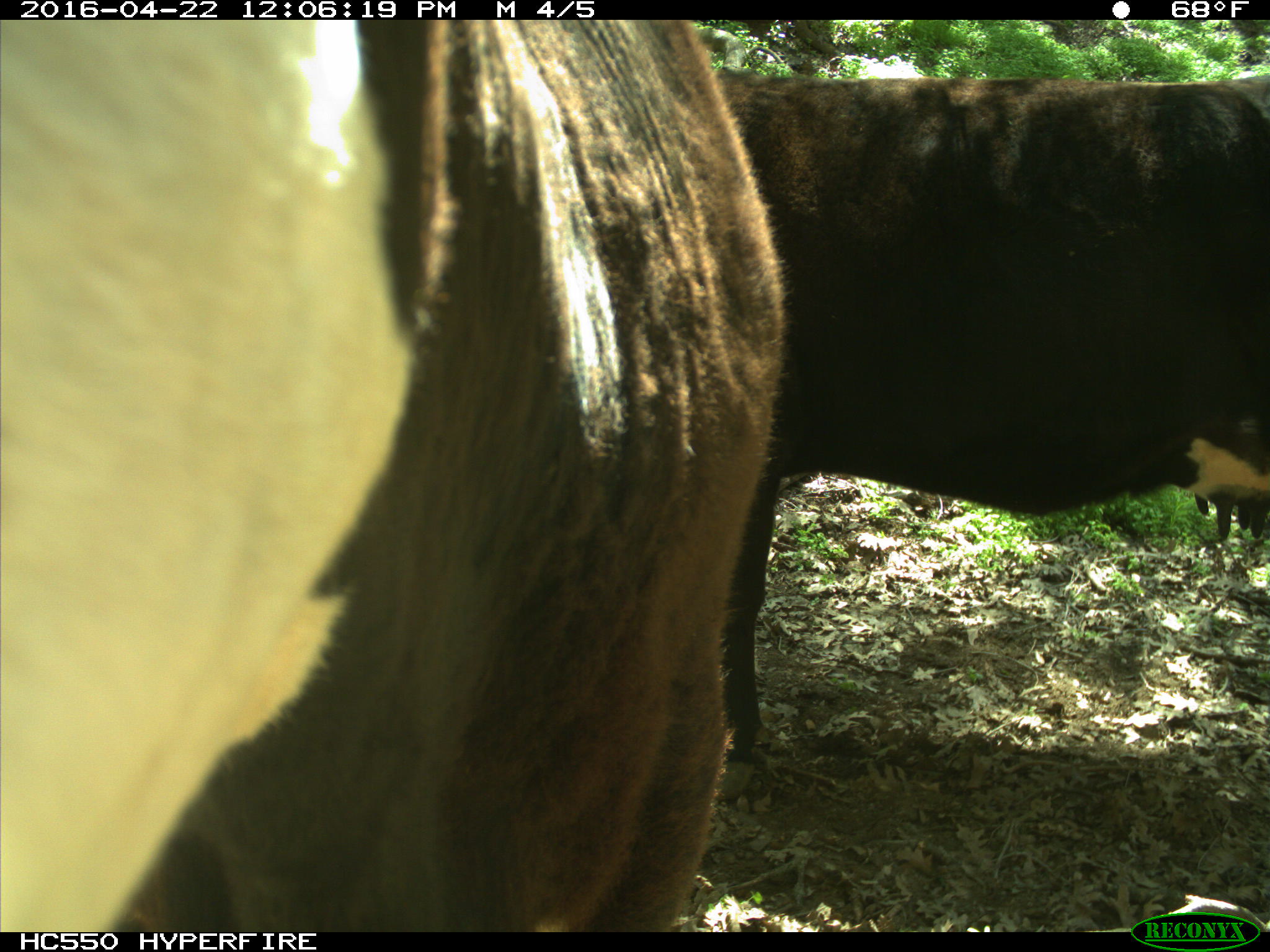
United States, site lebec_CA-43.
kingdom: Animalia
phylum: Chordata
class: Mammalia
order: Artiodactyla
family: Bovidae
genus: Bos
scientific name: Bos taurus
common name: domestic cow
Bos taurus (domestic cow).